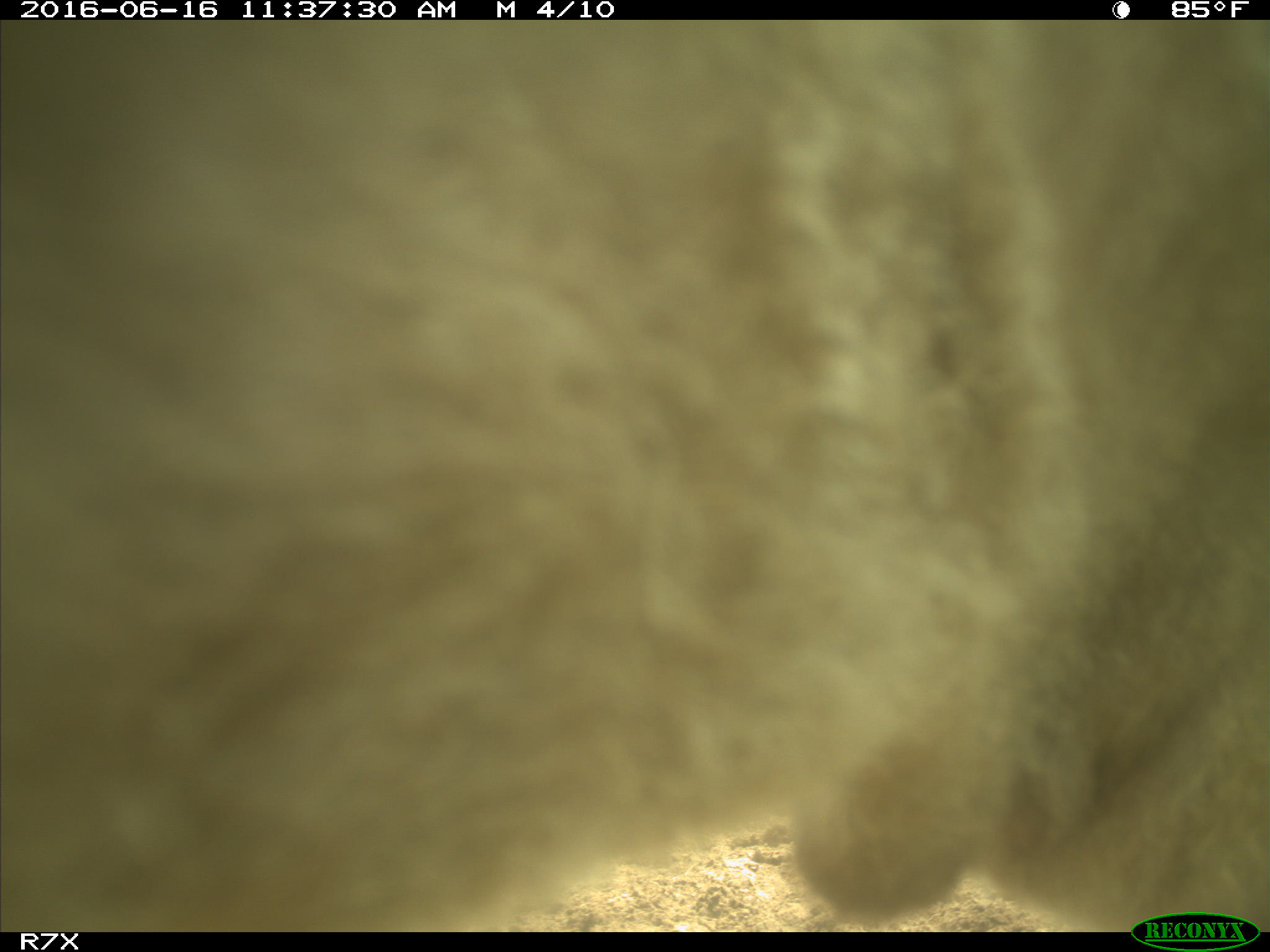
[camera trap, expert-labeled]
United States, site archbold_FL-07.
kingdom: Animalia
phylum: Chordata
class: Mammalia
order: Artiodactyla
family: Bovidae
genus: Bos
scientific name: Bos taurus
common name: domestic cow